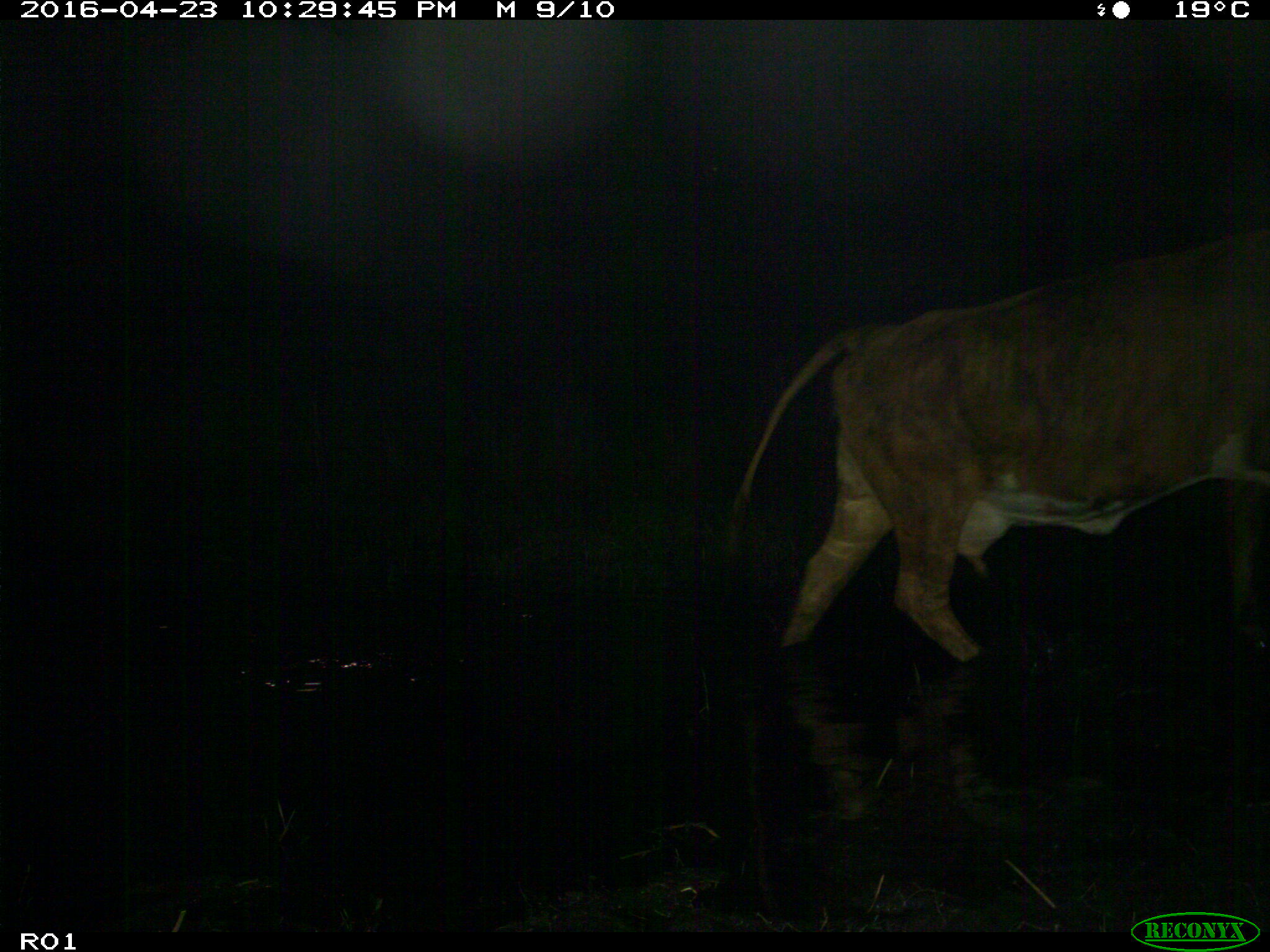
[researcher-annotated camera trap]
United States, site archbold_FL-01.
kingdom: Animalia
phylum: Chordata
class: Mammalia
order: Artiodactyla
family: Bovidae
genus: Bos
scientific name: Bos taurus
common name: domestic cow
Bos taurus (domestic cow).